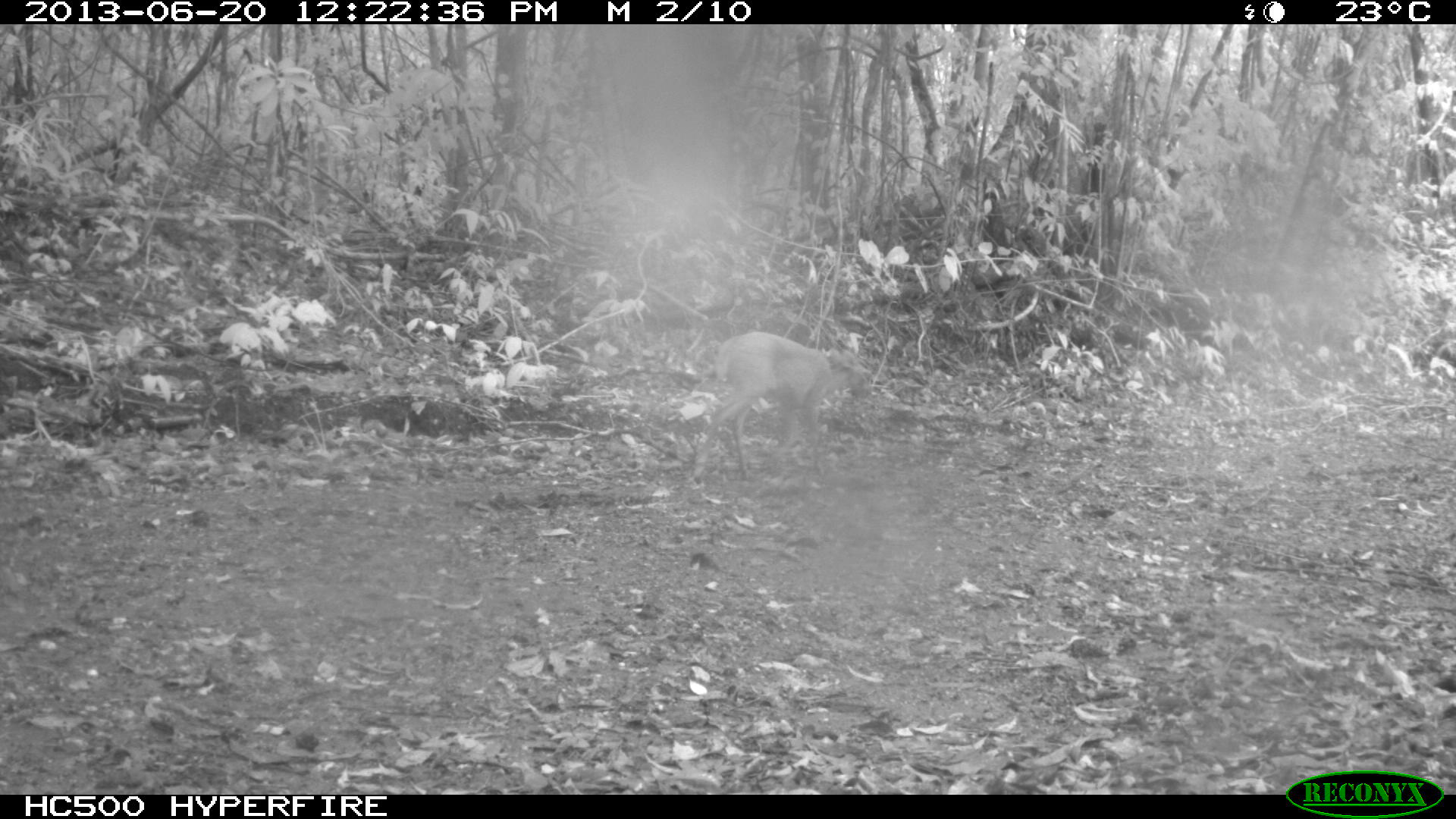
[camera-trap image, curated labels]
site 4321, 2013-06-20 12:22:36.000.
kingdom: Animalia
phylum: Chordata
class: Mammalia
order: Artiodactyla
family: Cervidae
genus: Mazama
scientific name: Mazama temama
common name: central american red brocket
Mazama temama (central american red brocket), count 1.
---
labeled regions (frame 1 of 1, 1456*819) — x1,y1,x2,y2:
mazama temama: 691,330,869,485